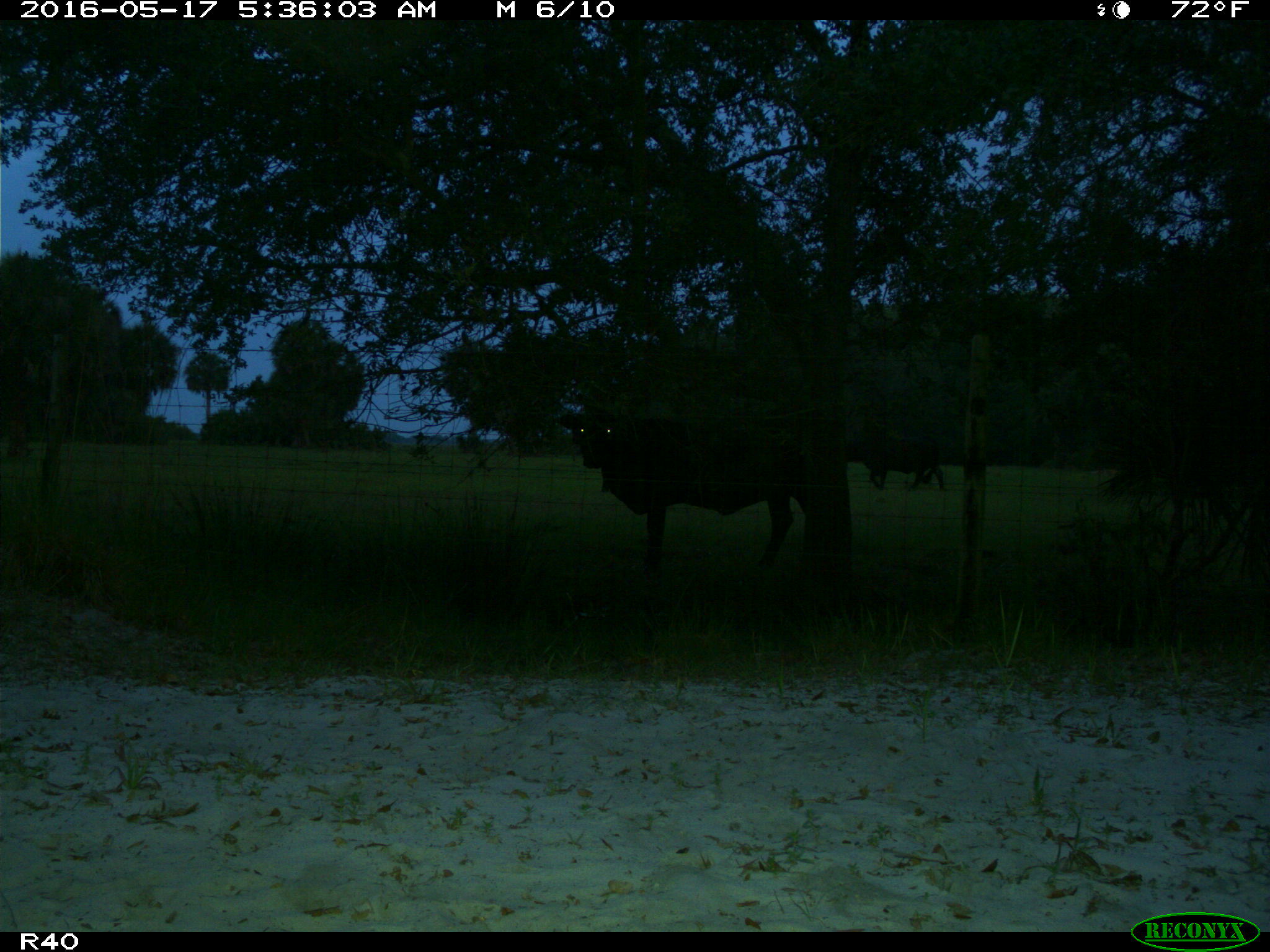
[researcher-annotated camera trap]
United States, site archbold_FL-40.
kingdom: Animalia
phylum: Chordata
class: Mammalia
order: Artiodactyla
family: Bovidae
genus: Bos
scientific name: Bos taurus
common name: domestic cow